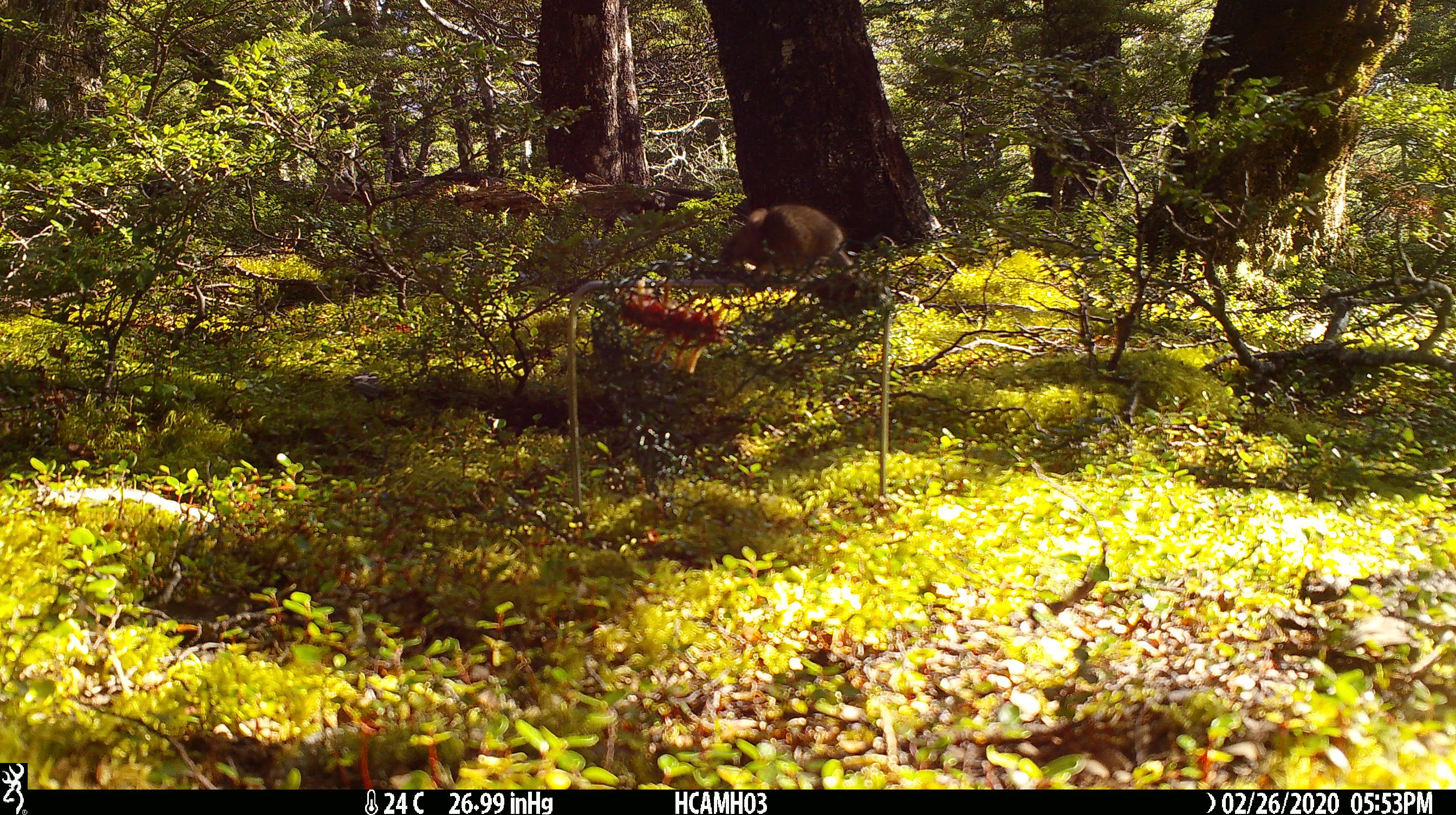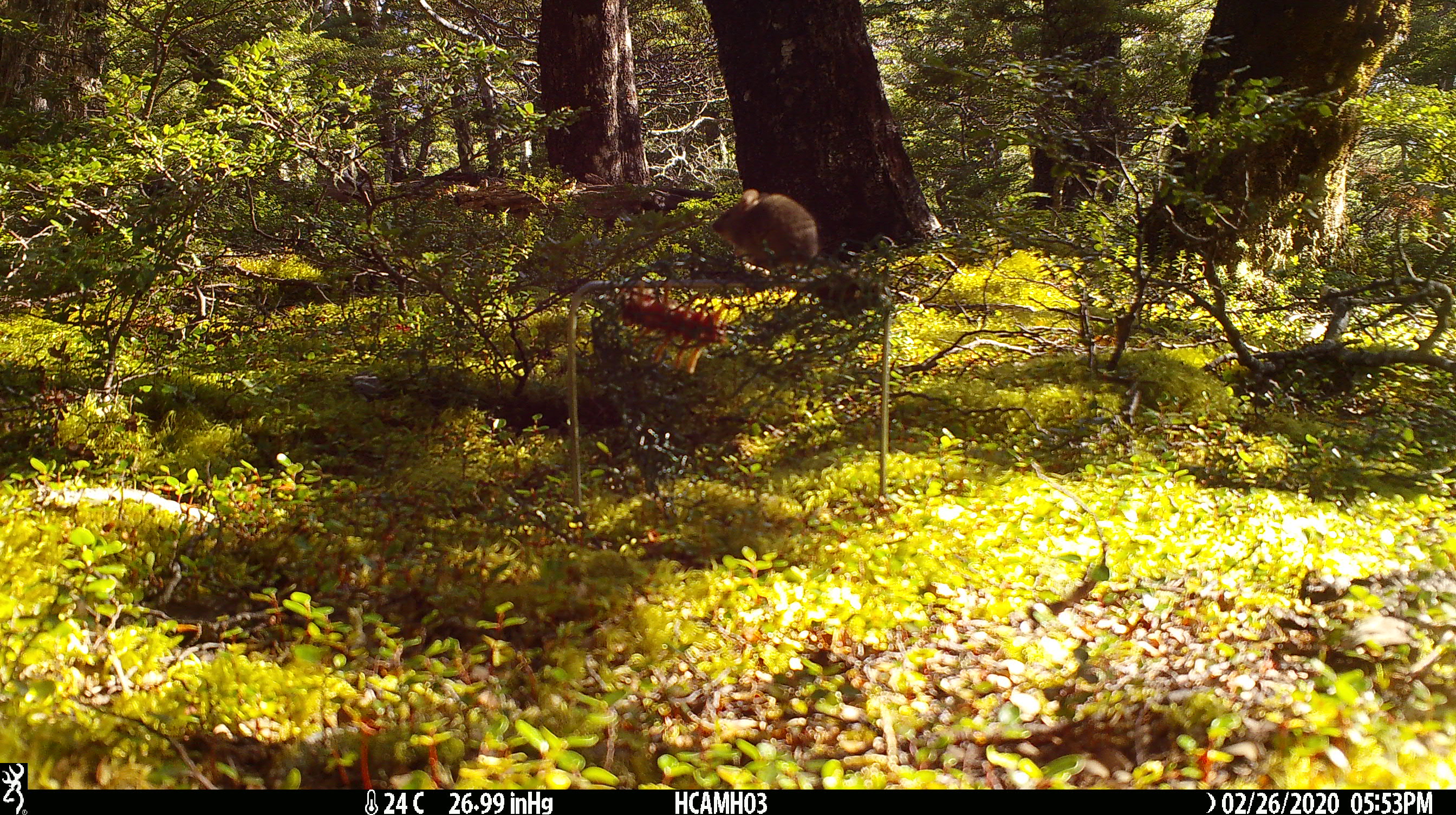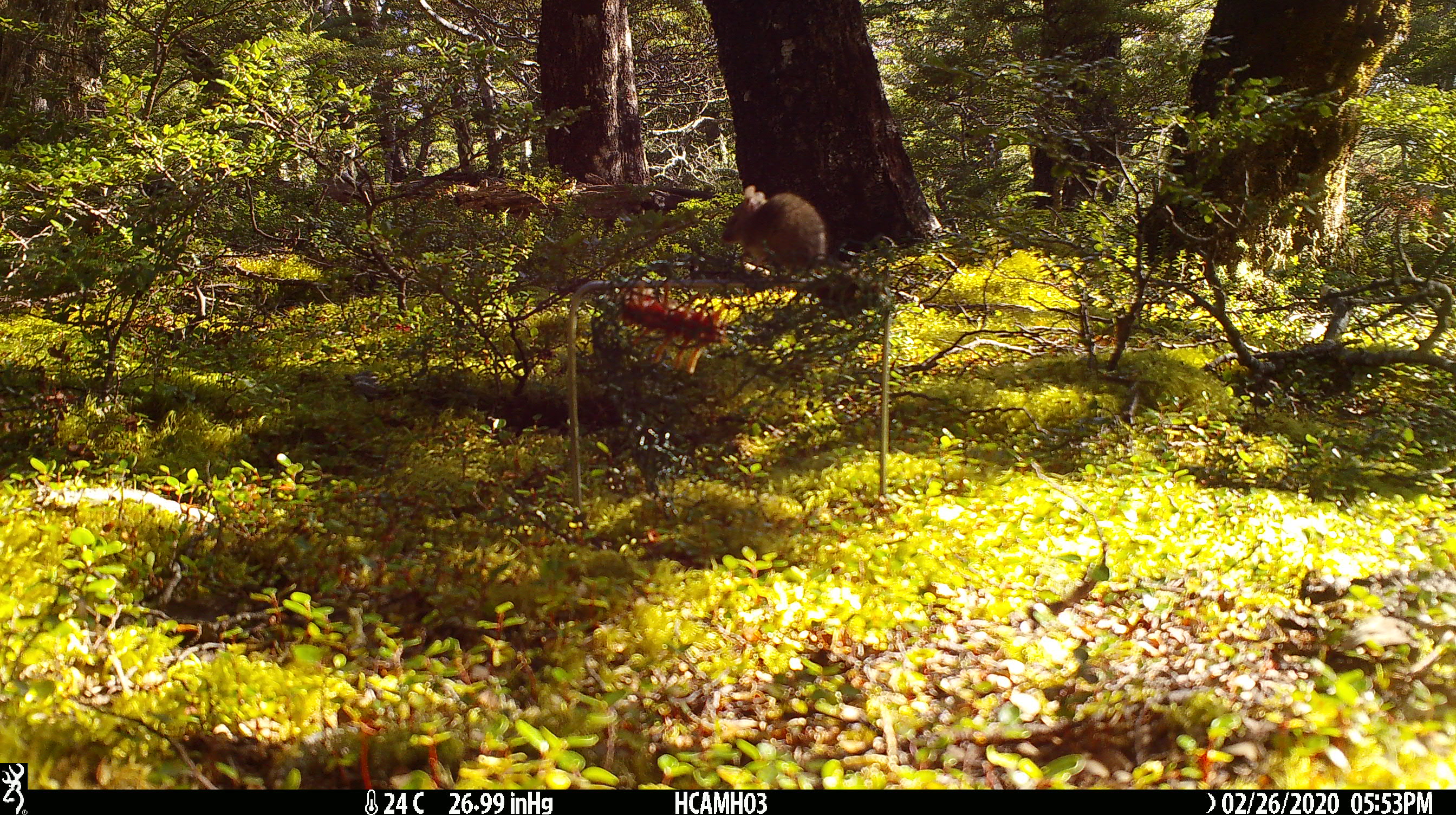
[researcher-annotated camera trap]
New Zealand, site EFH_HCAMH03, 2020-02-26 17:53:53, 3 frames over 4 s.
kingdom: Animalia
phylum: Chordata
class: Mammalia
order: Rodentia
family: Muridae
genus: Mus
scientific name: Mus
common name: mouse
Mouse (Mus).